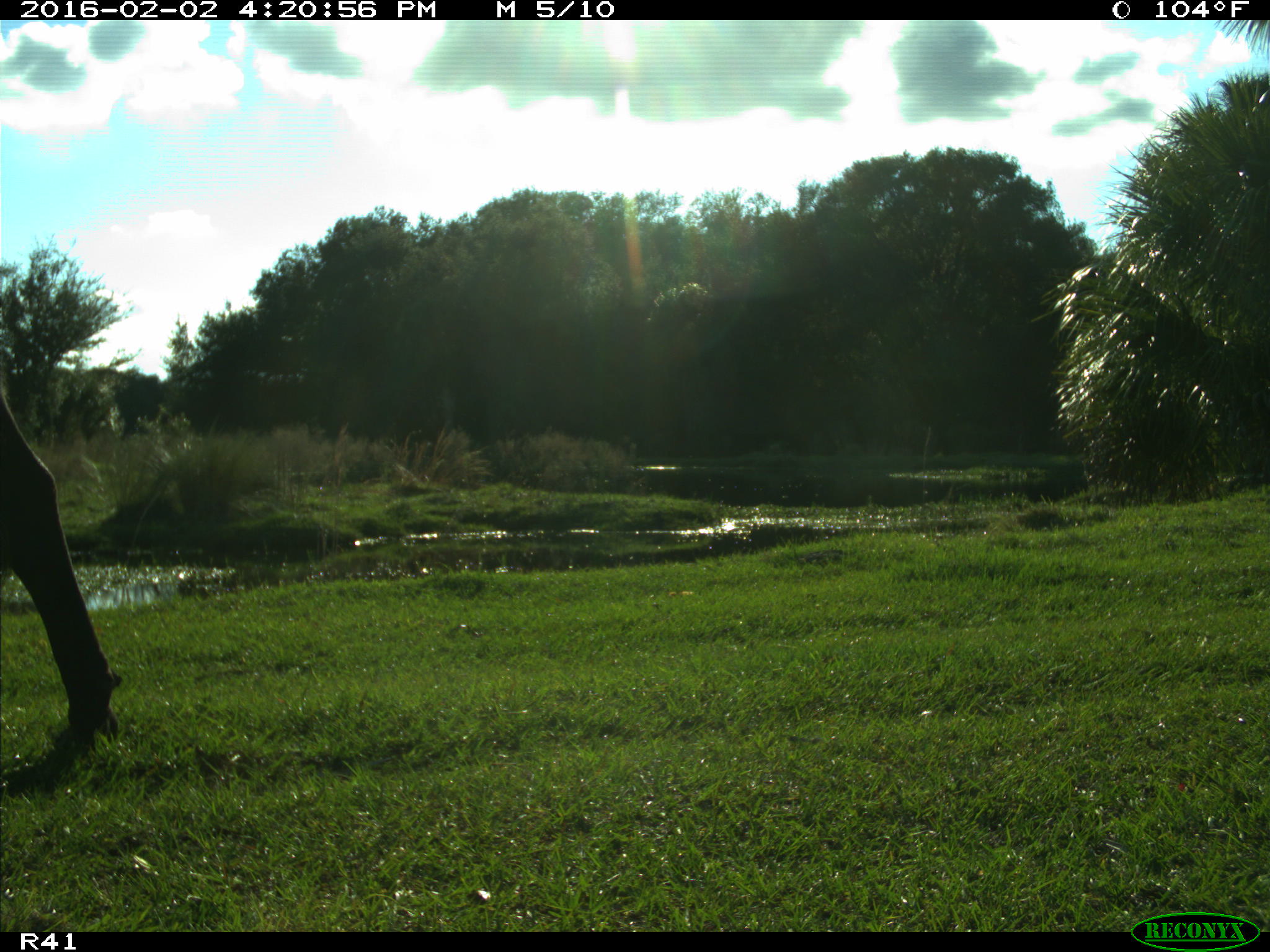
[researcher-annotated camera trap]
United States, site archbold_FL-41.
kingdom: Animalia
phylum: Chordata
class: Mammalia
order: Artiodactyla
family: Bovidae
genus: Bos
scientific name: Bos taurus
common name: domestic cow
Bos taurus (domestic cow).